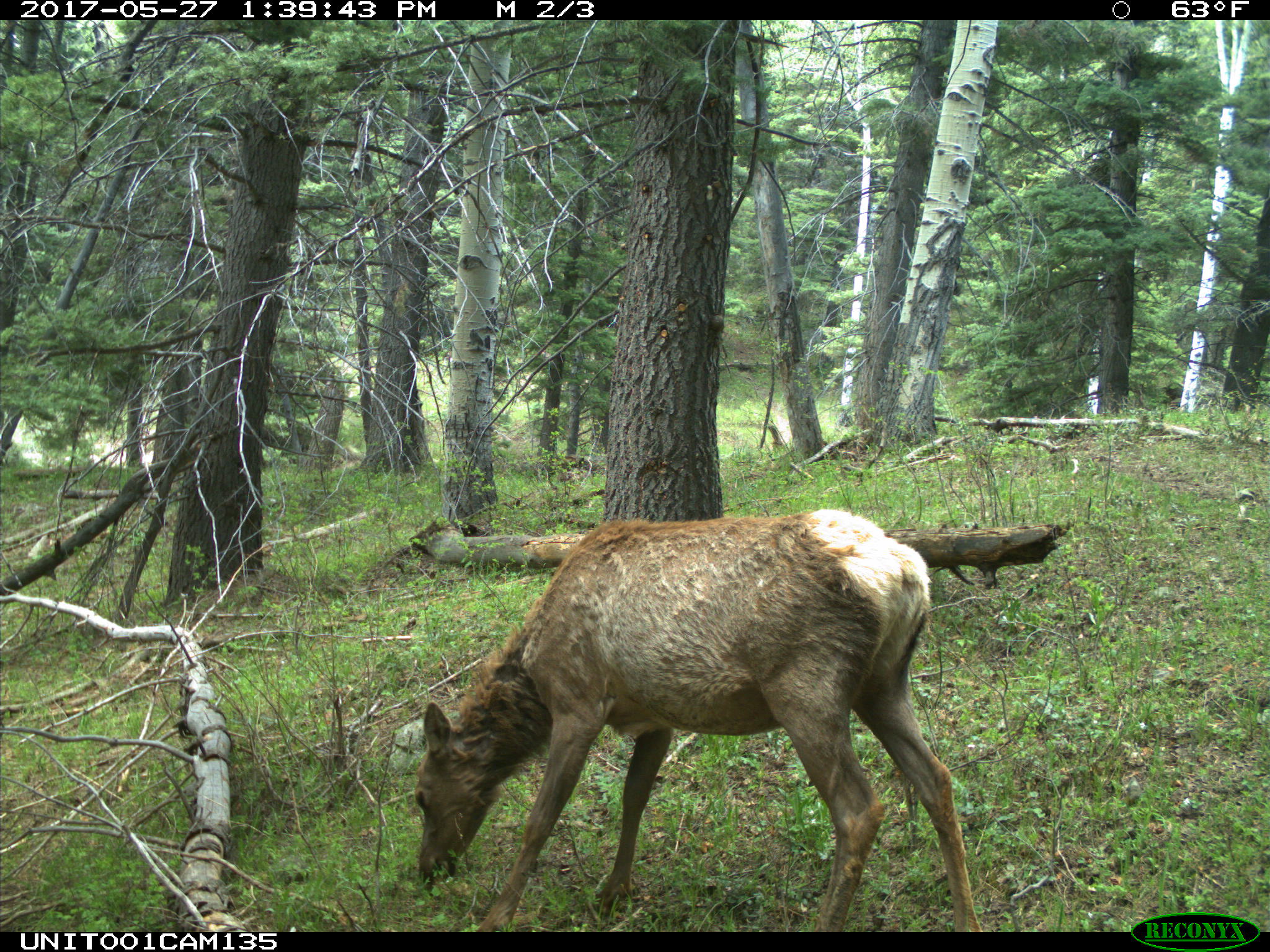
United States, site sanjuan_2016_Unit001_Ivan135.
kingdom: Animalia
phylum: Chordata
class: Mammalia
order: Artiodactyla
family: Cervidae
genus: Cervus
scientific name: Cervus elaphus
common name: red deer